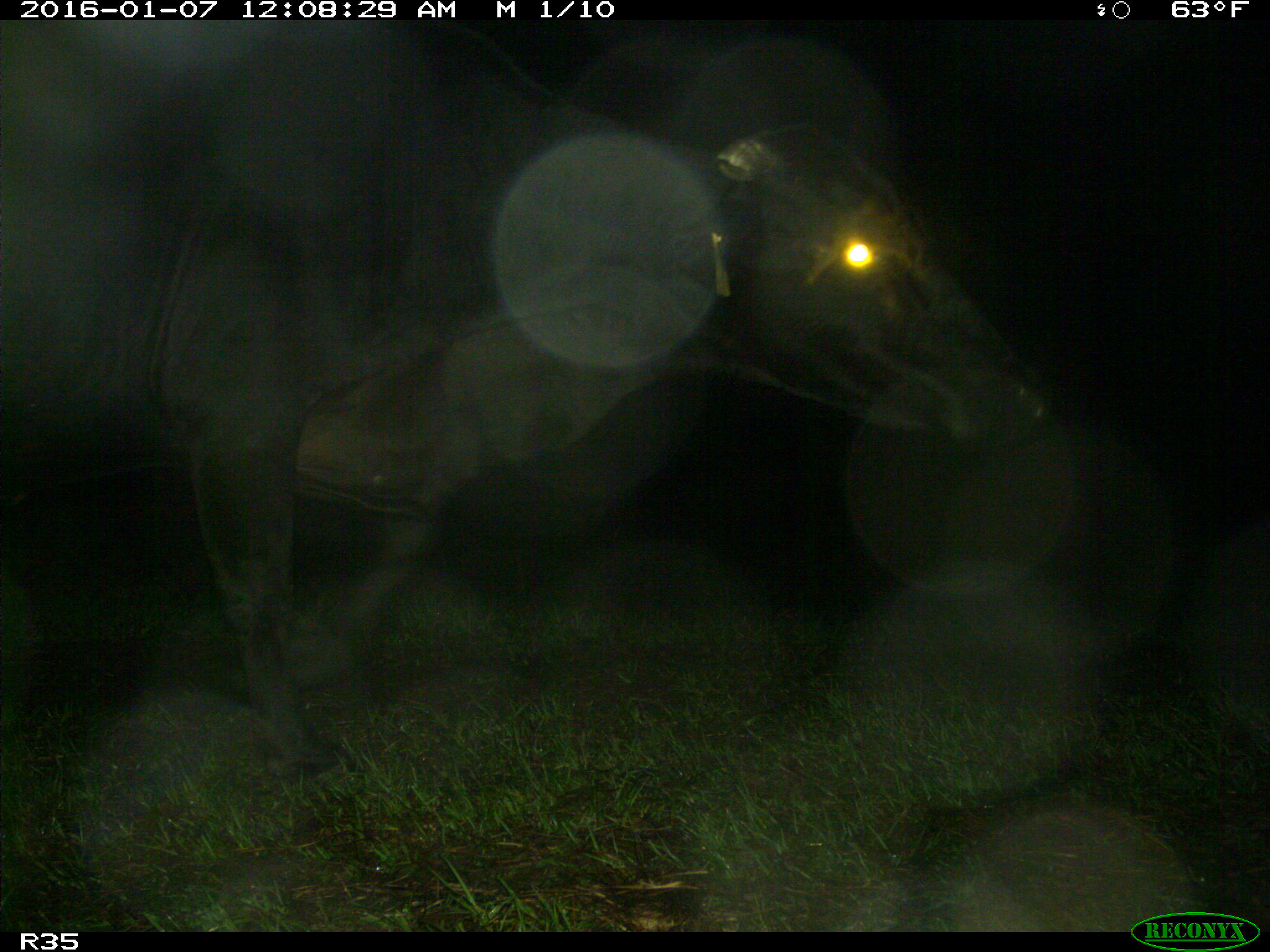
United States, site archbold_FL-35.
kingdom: Animalia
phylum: Chordata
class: Mammalia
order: Artiodactyla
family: Bovidae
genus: Bos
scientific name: Bos taurus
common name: domestic cow